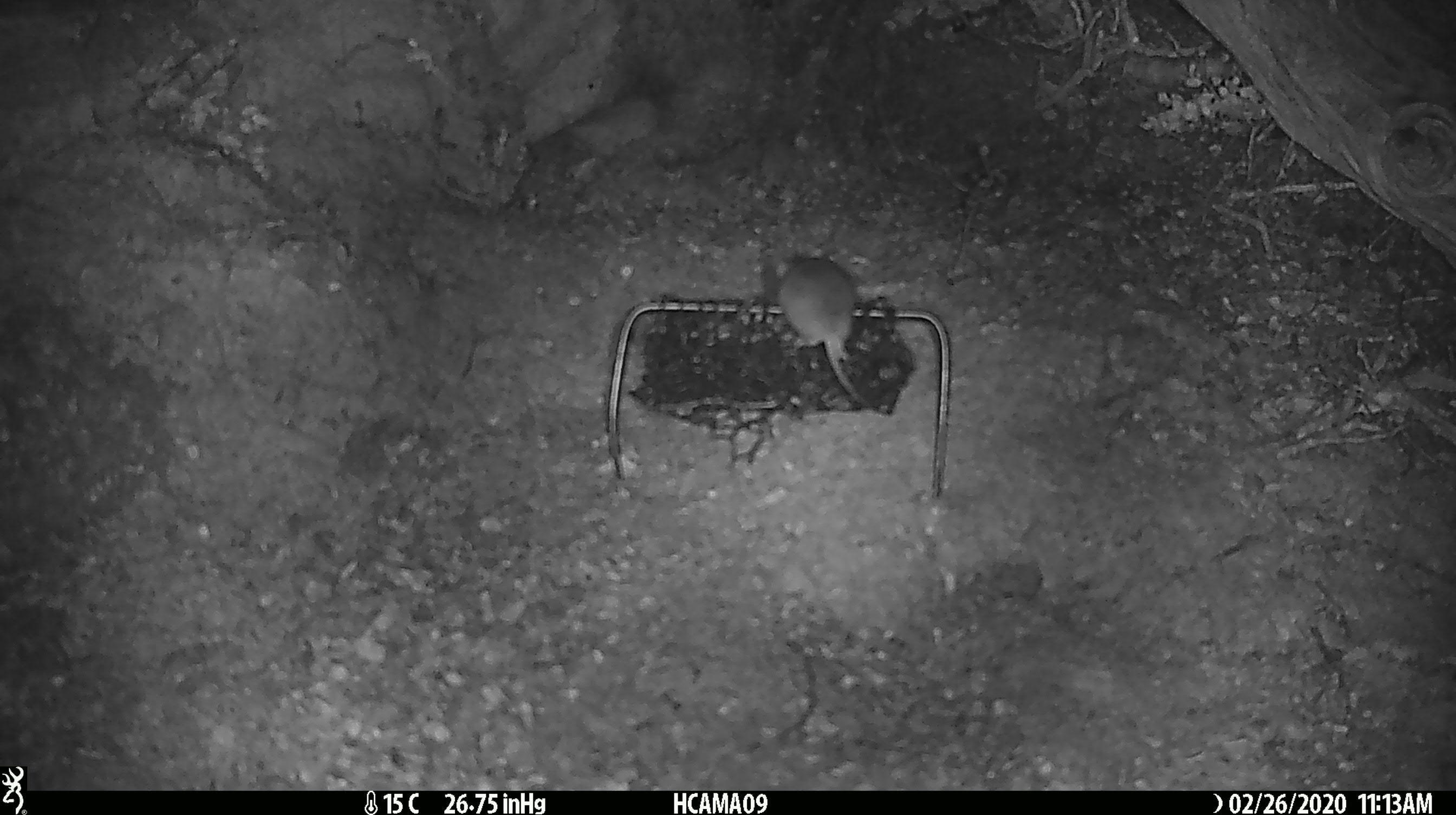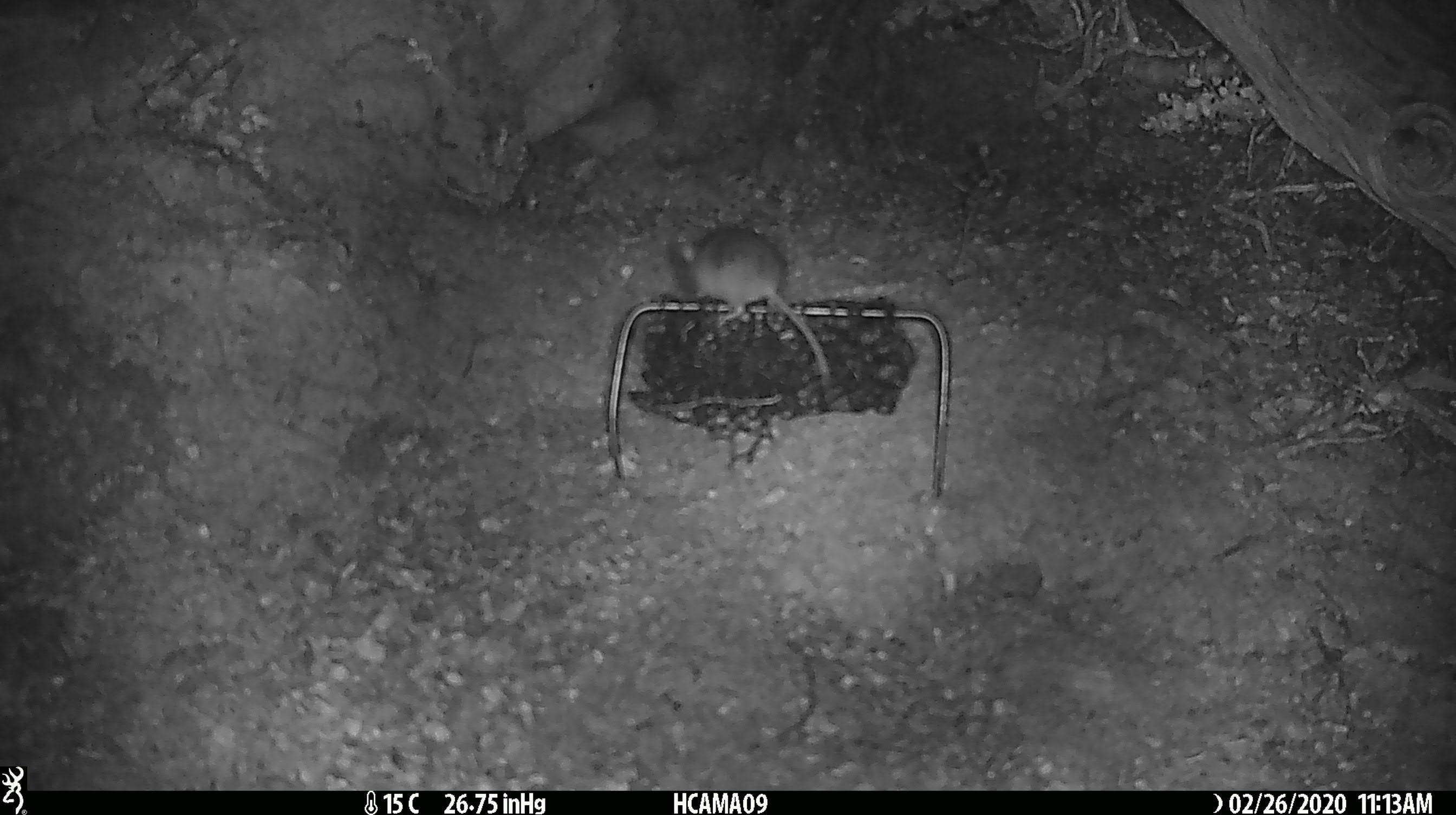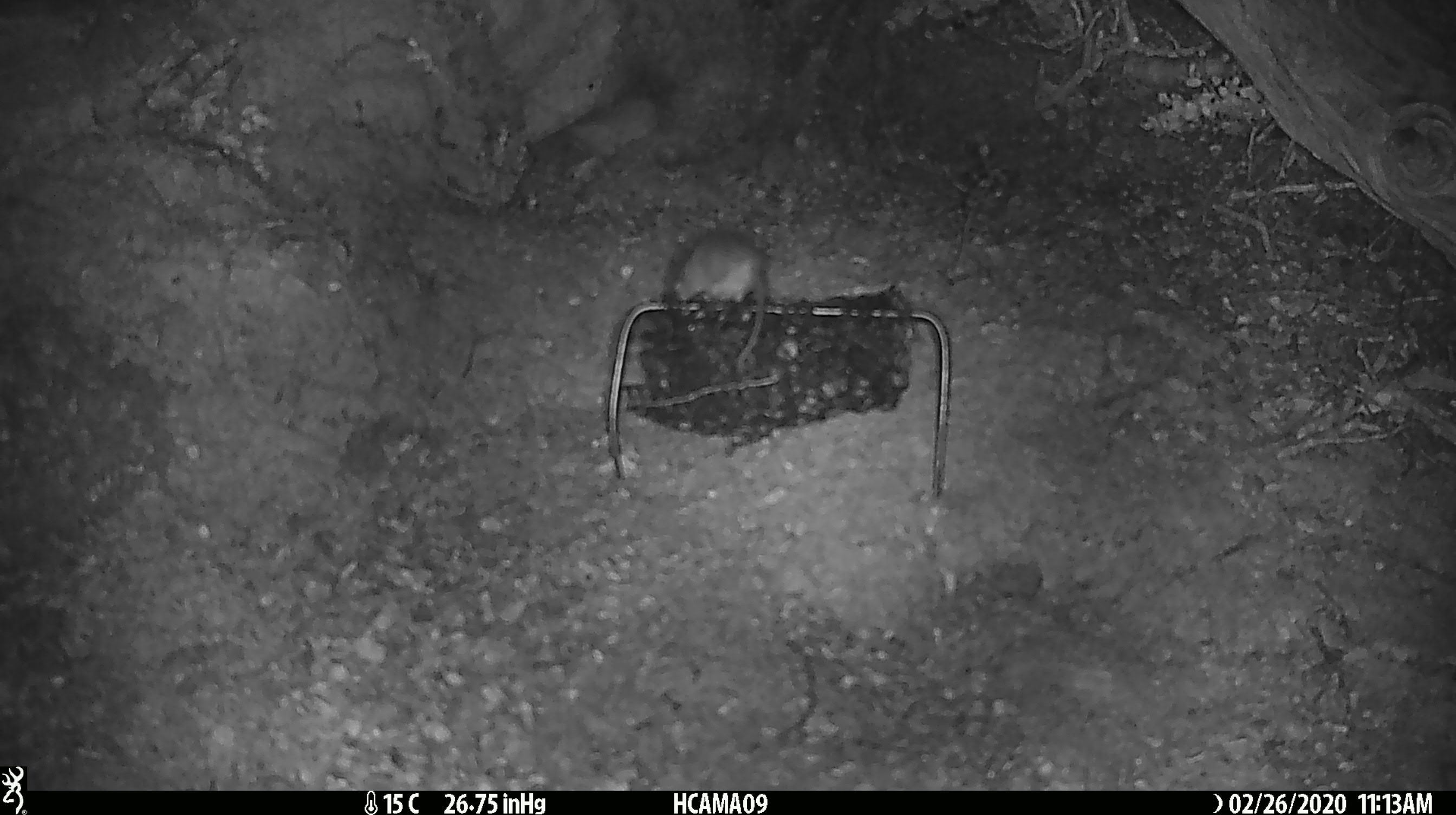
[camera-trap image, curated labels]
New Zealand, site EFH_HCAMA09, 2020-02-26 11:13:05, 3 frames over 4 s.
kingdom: Animalia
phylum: Chordata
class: Mammalia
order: Rodentia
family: Muridae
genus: Mus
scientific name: Mus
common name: mouse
Mouse (Mus).